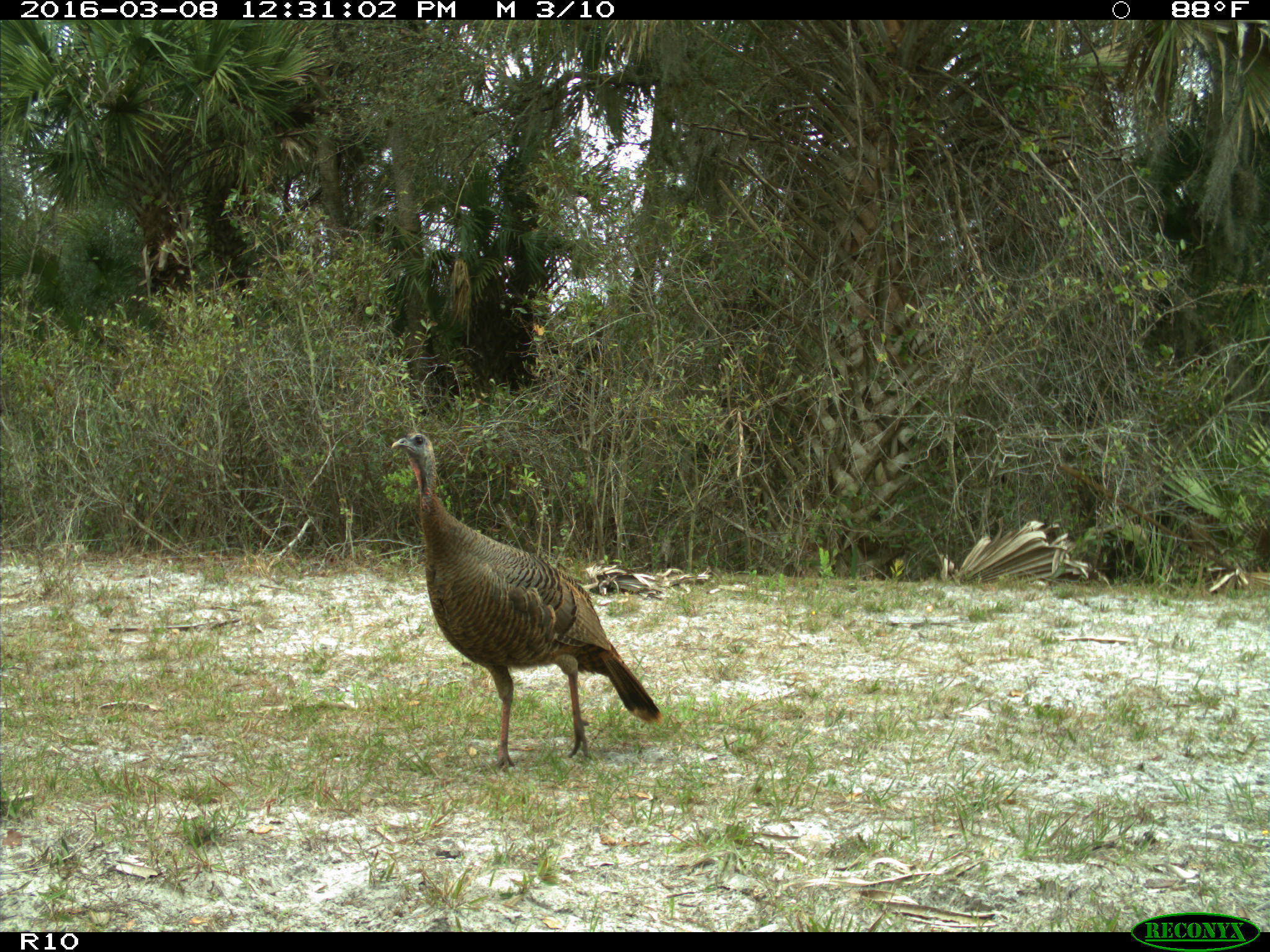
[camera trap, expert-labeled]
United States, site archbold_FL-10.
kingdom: Animalia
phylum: Chordata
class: Aves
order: Galliformes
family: Phasianidae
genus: Meleagris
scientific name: Meleagris gallopavo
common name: wild turkey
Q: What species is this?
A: Meleagris gallopavo (wild turkey).